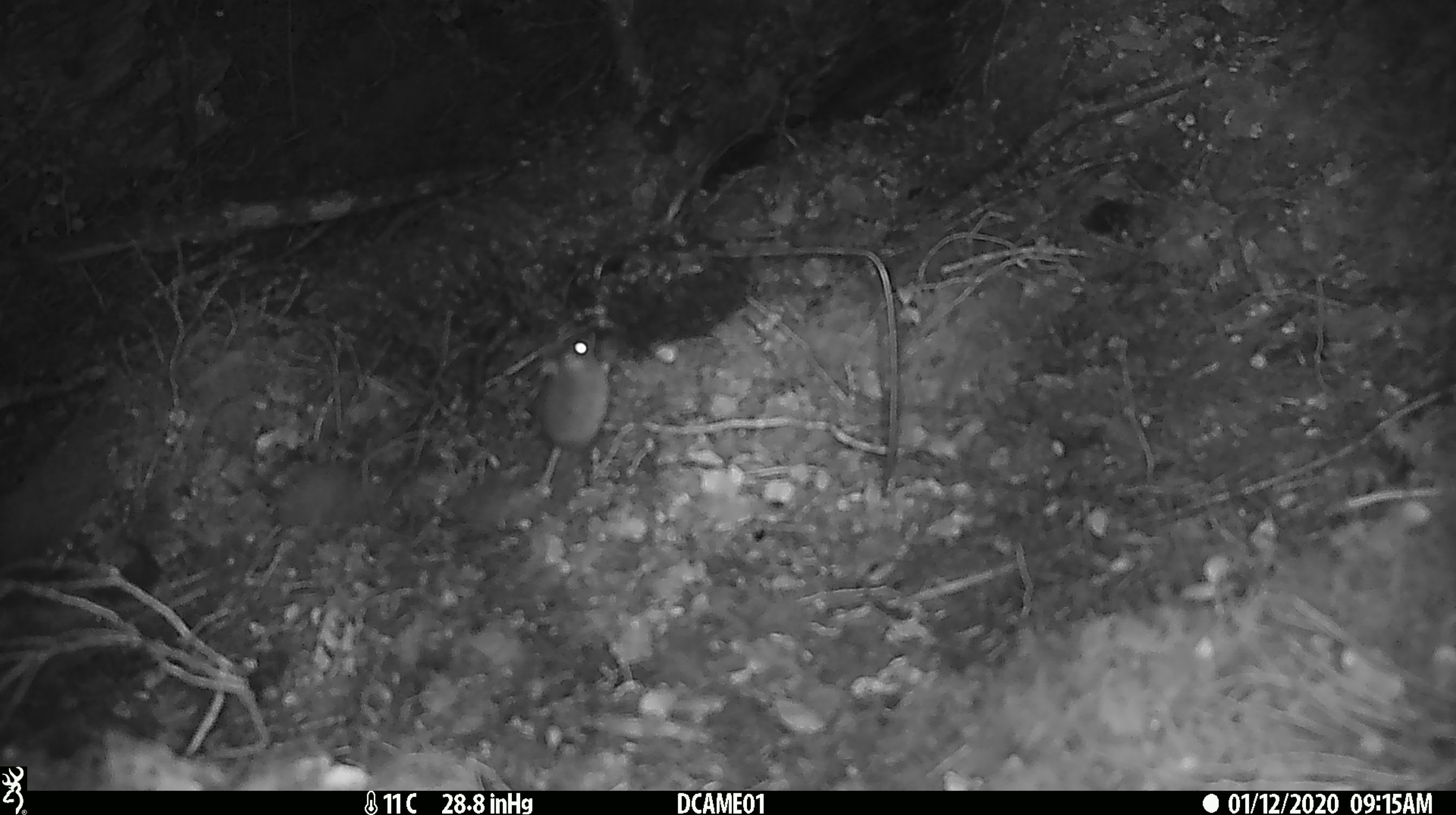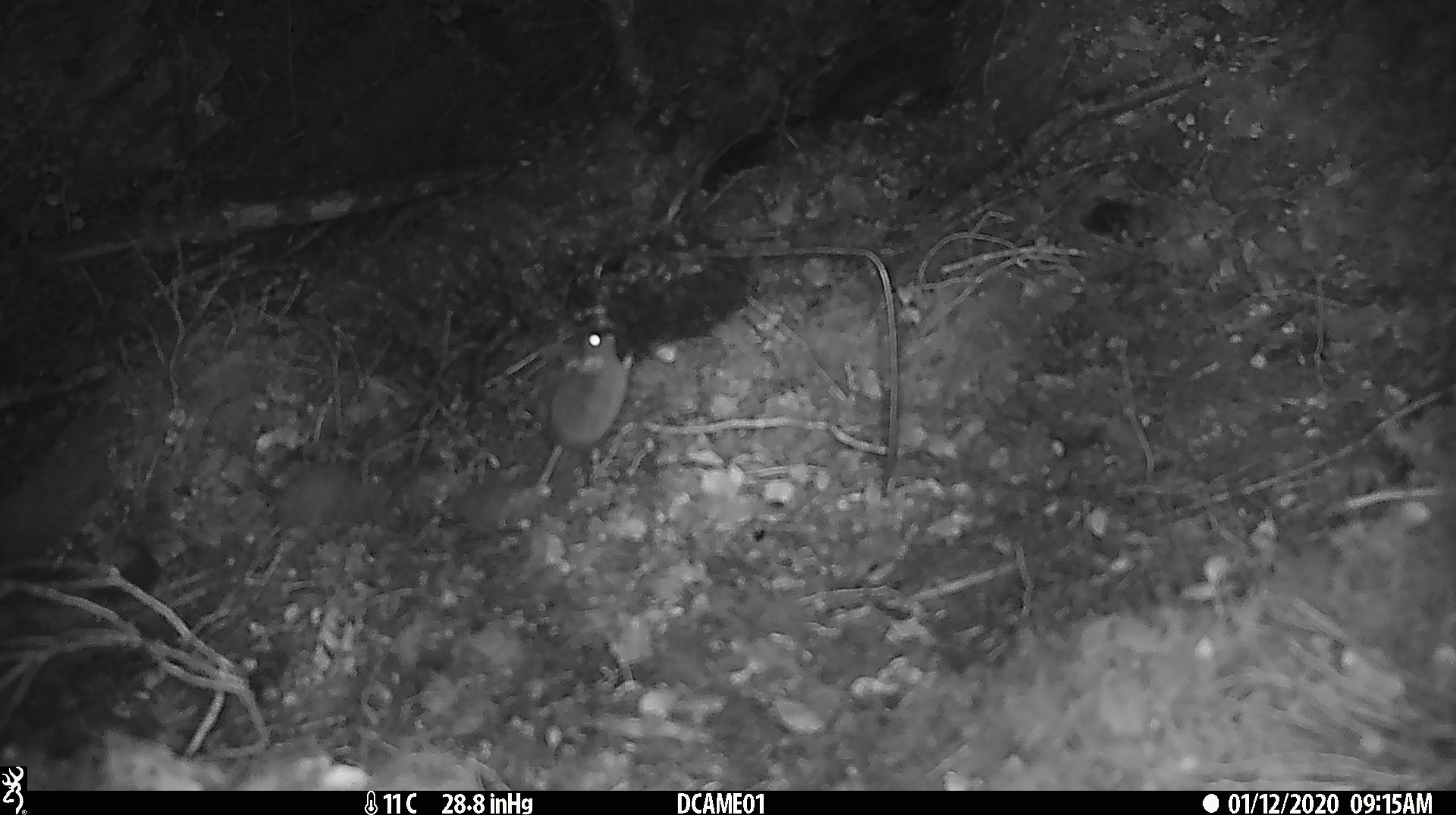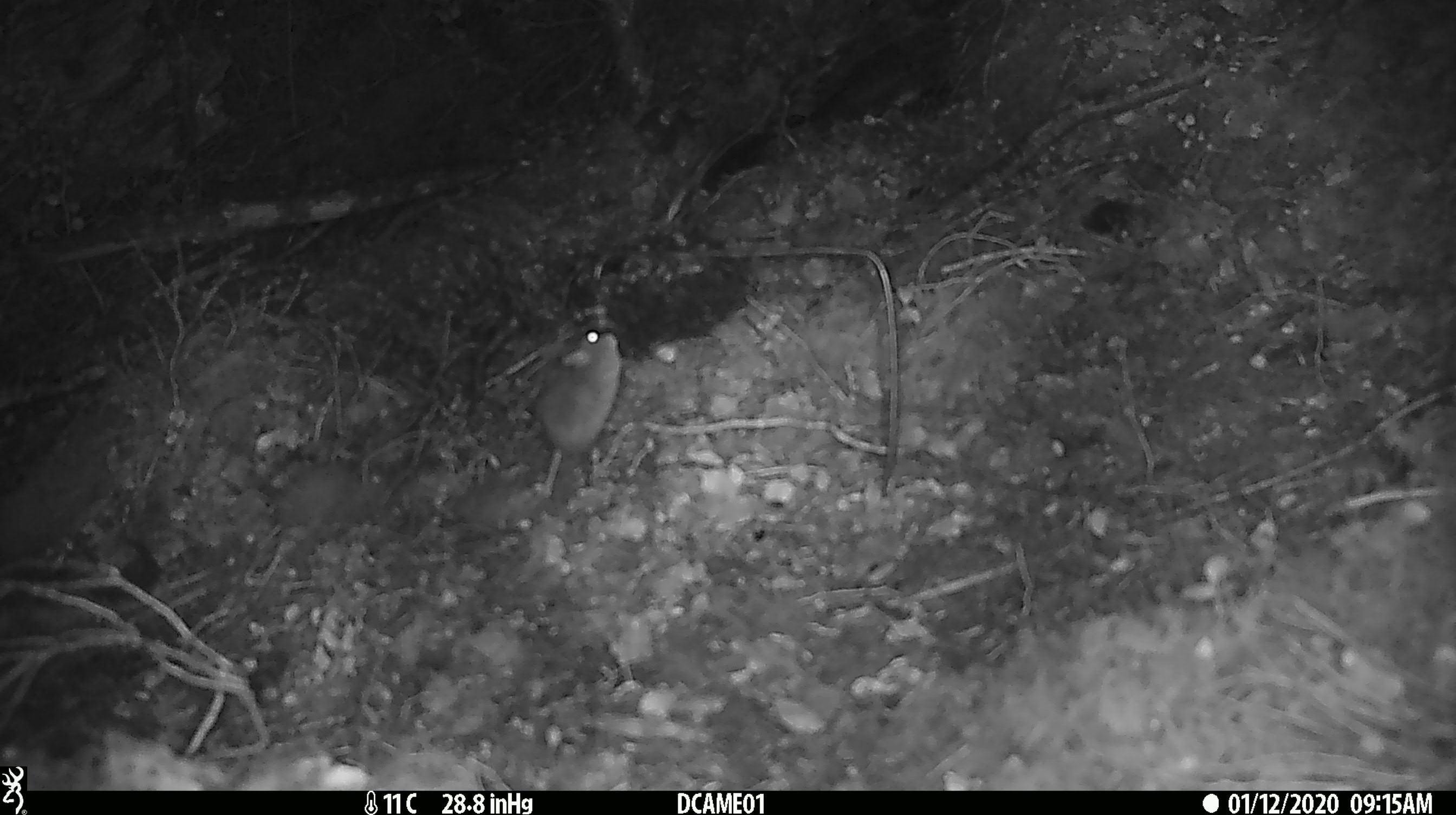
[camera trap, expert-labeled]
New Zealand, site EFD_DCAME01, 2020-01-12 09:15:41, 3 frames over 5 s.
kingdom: Animalia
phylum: Chordata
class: Mammalia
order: Rodentia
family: Muridae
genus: Mus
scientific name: Mus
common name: mouse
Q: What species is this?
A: Mouse (Mus).